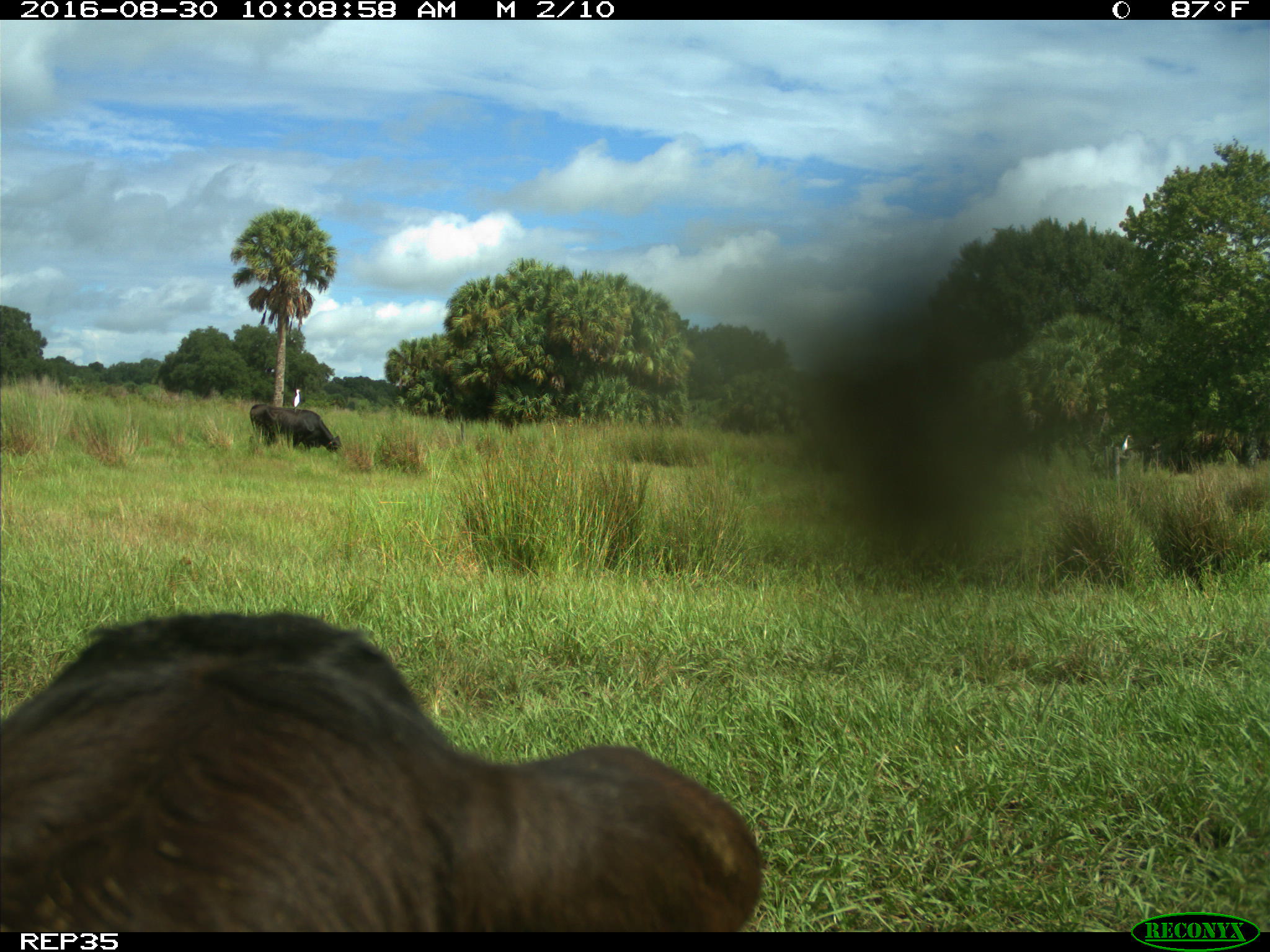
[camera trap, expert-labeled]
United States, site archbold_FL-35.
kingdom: Animalia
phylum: Chordata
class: Mammalia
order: Artiodactyla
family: Bovidae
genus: Bos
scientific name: Bos taurus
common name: domestic cow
Bos taurus (domestic cow).